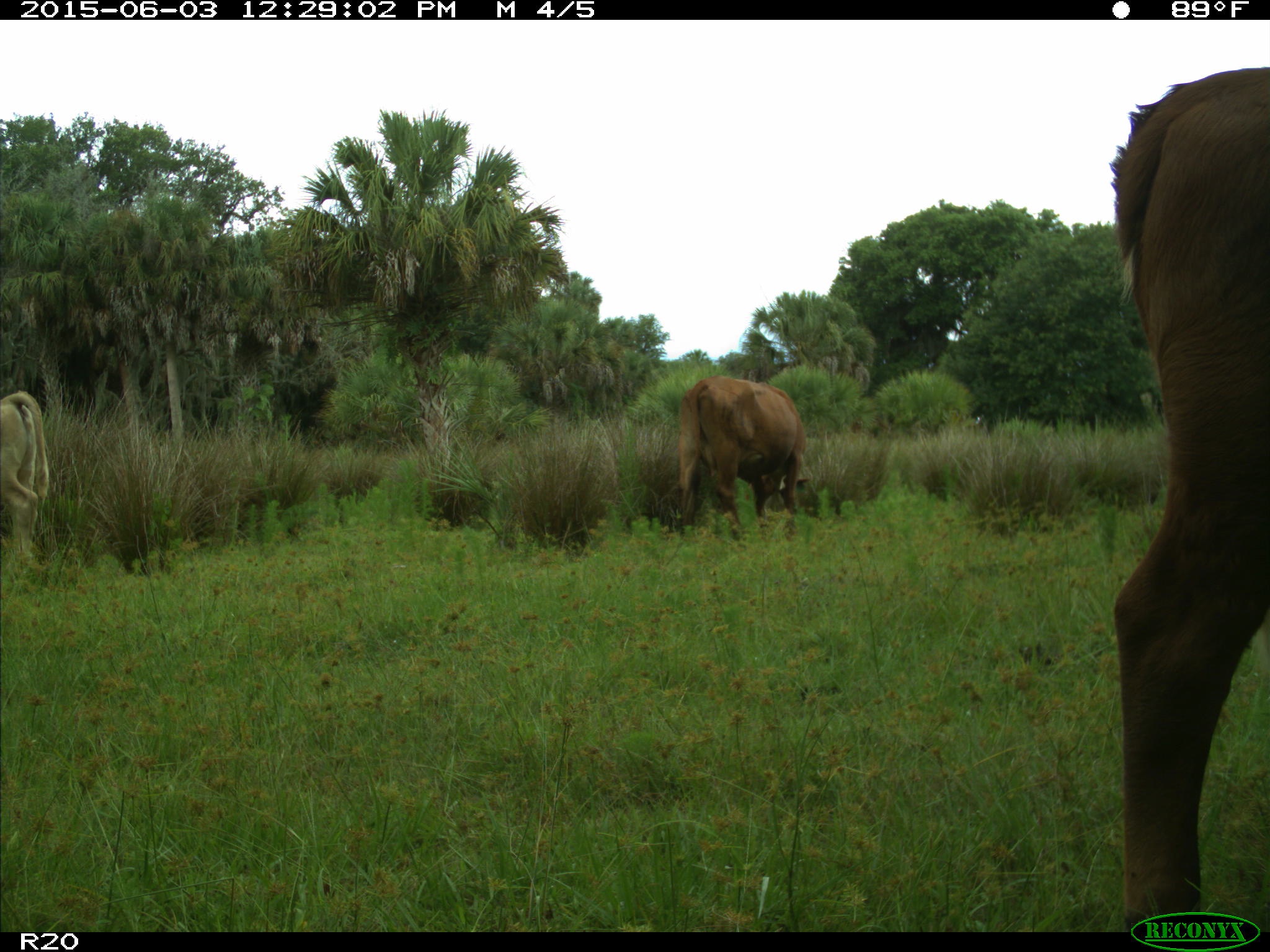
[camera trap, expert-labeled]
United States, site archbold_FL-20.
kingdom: Animalia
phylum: Chordata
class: Mammalia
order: Artiodactyla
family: Bovidae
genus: Bos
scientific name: Bos taurus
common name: domestic cow